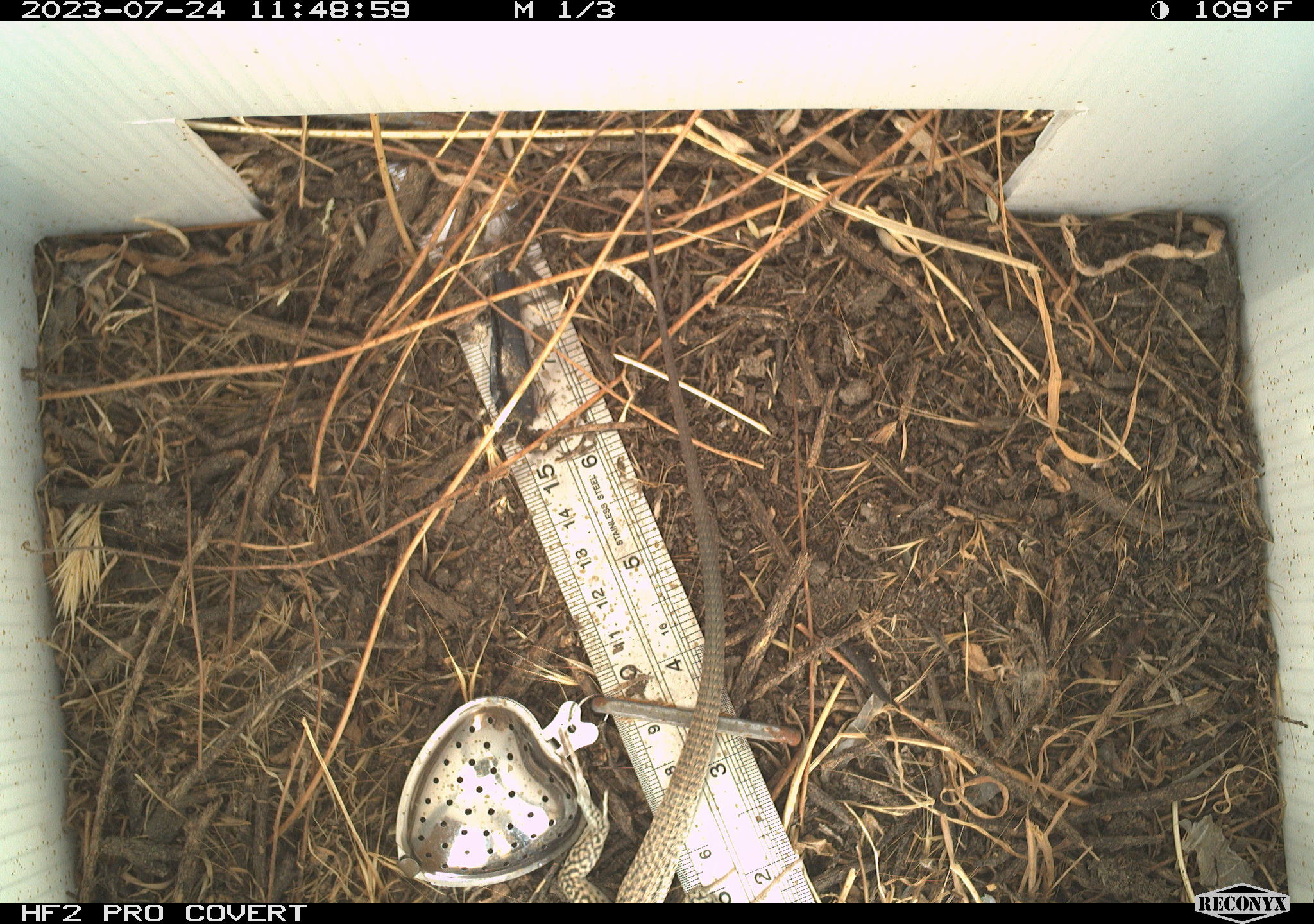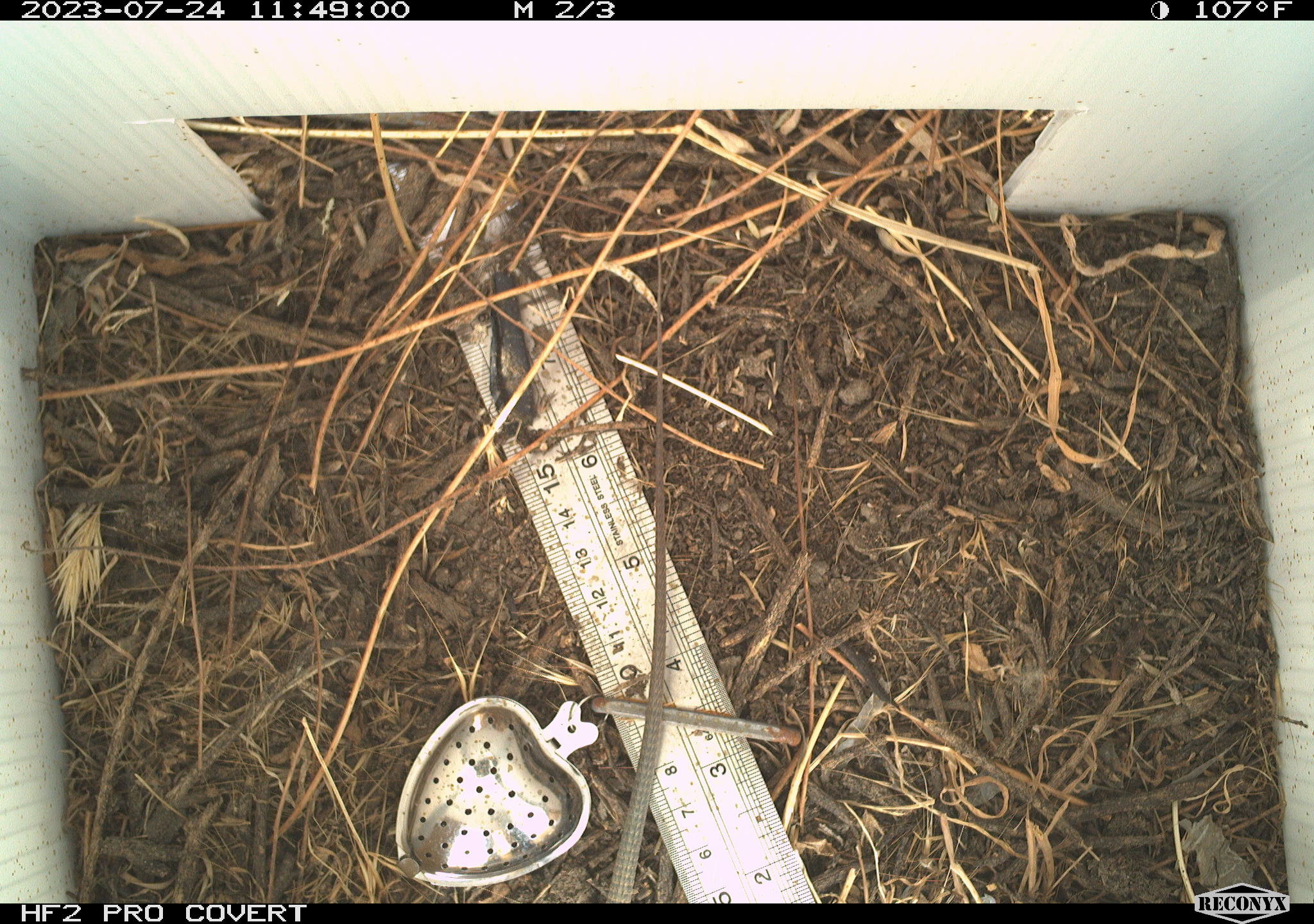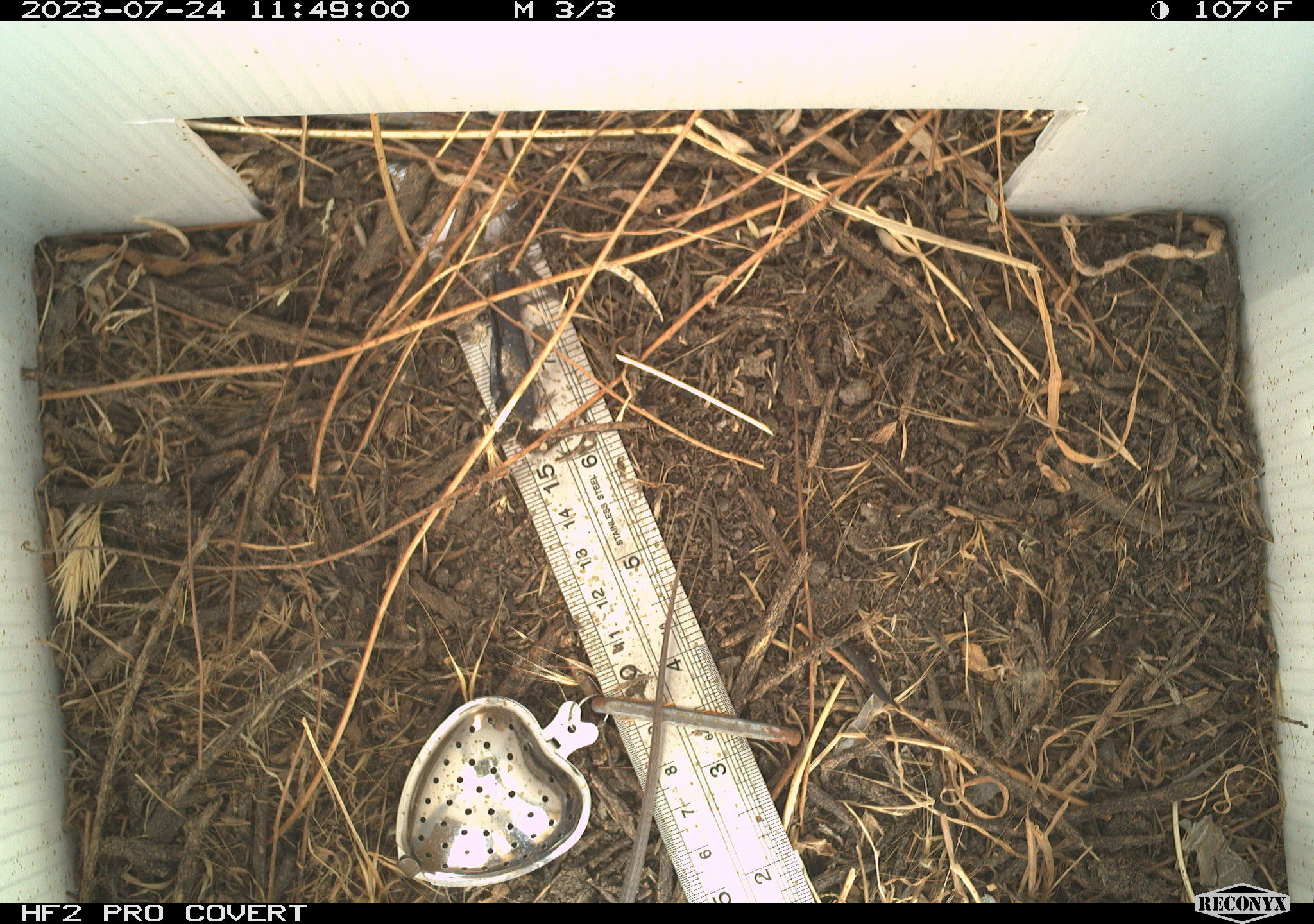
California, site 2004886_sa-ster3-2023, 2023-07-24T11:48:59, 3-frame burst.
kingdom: Animalia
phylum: Chordata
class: Reptilia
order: Squamata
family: Teiidae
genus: Aspidoscelis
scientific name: Aspidoscelis tigris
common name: western whiptail